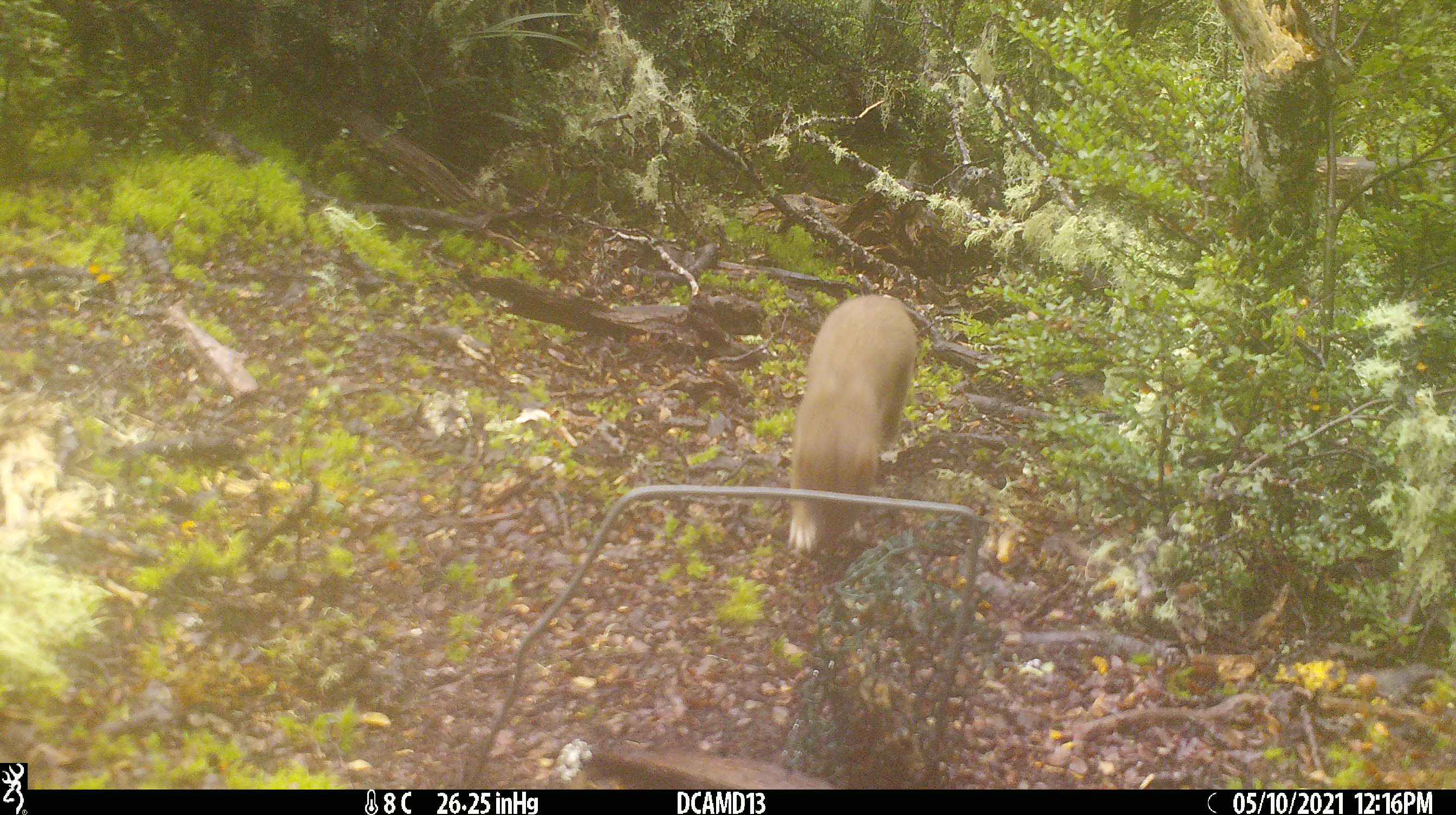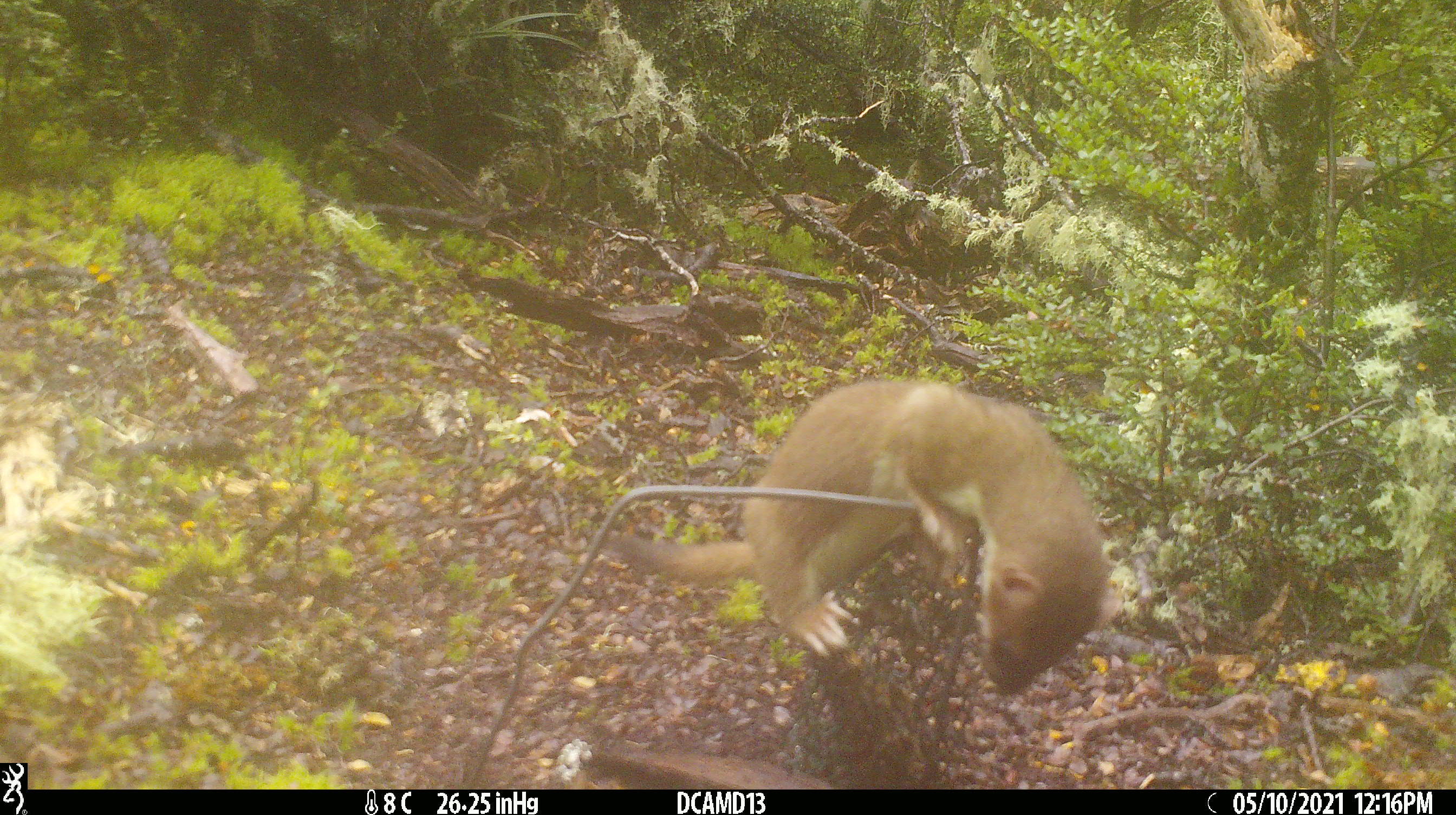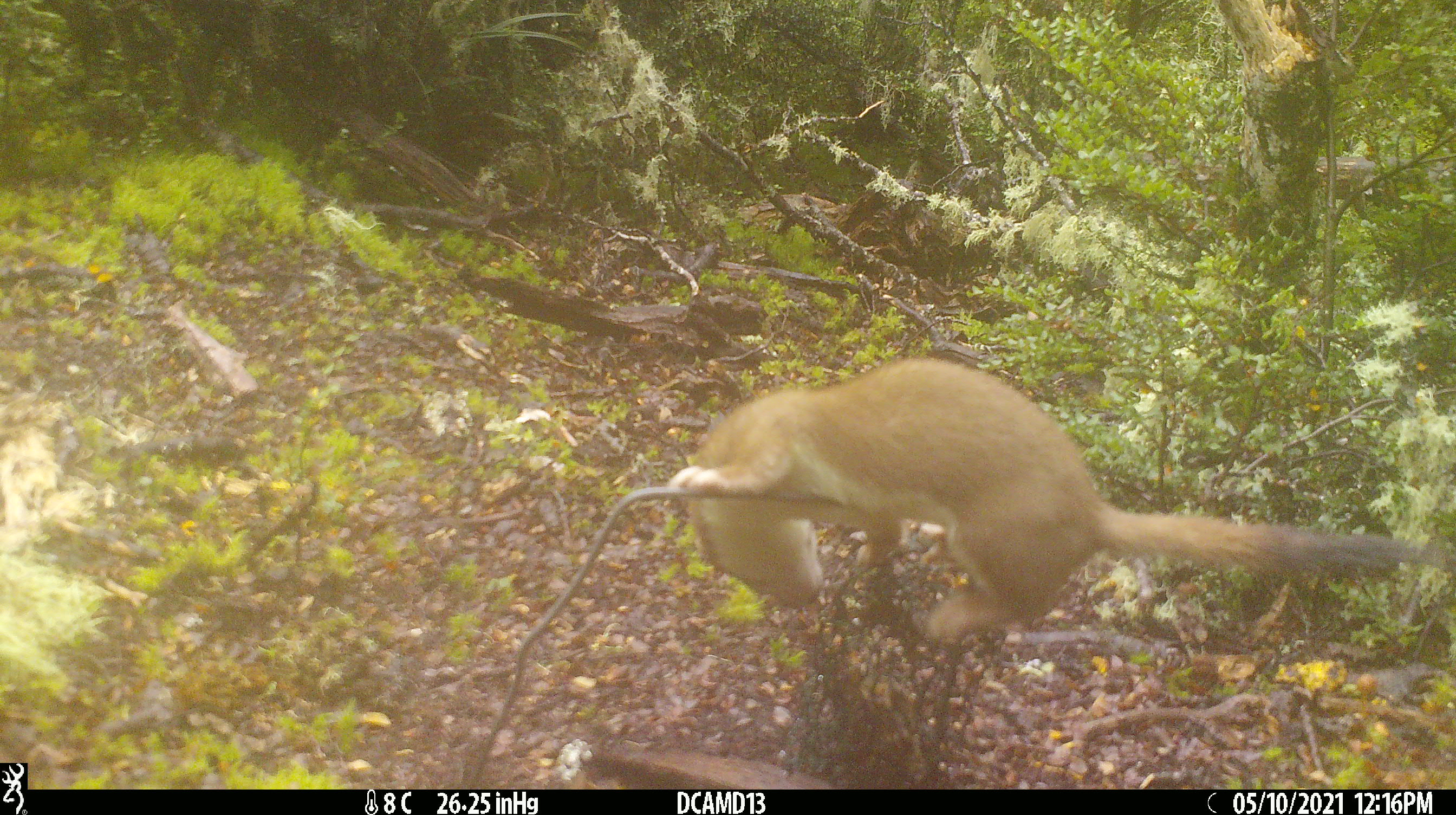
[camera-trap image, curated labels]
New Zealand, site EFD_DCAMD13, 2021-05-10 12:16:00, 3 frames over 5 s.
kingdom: Animalia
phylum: Chordata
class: Mammalia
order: Carnivora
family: Mustelidae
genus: Mustela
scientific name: Mustela erminea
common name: stoat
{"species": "stoat (Mustela erminea)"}